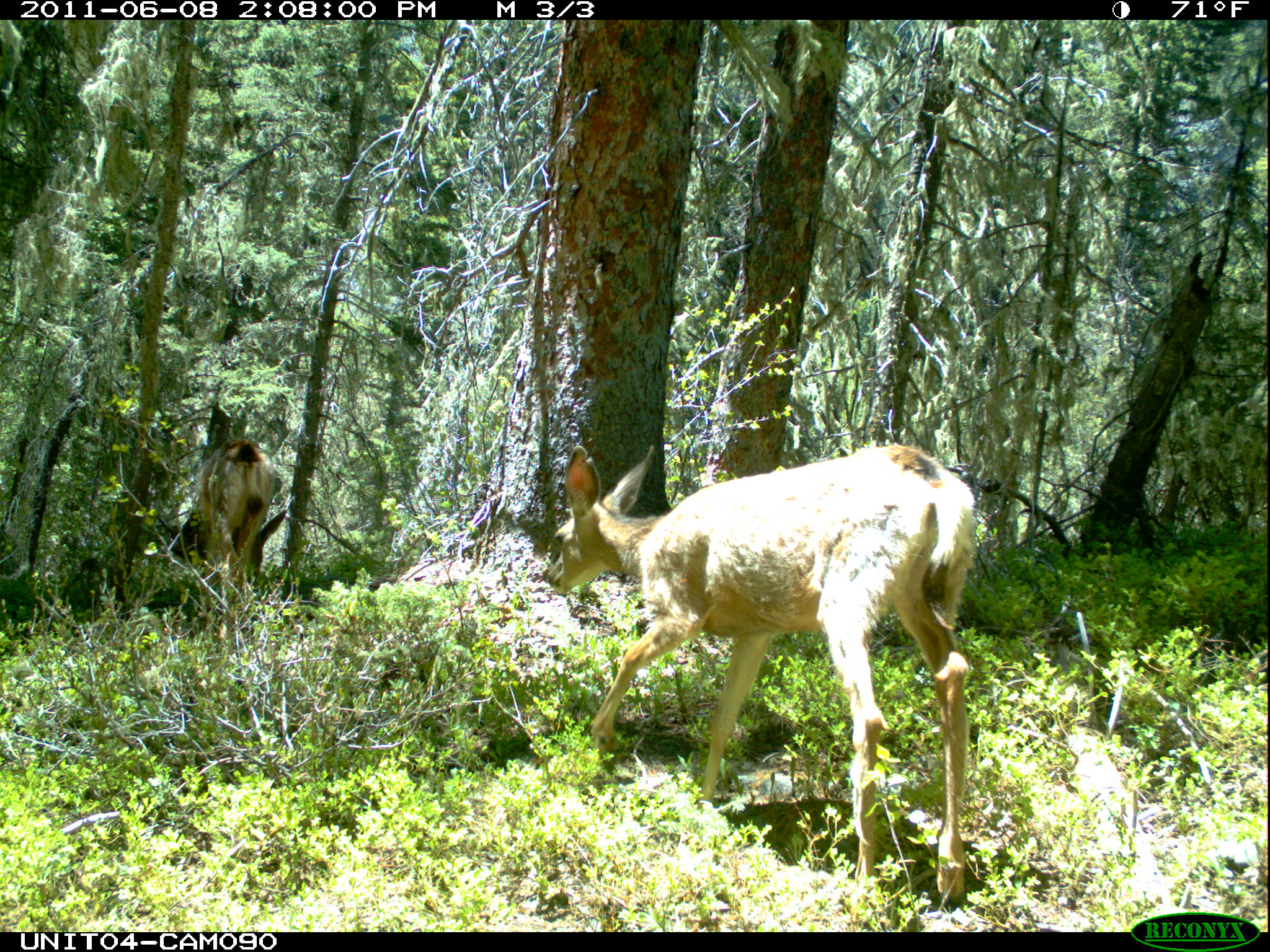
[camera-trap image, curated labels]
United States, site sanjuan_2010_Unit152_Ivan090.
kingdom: Animalia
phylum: Chordata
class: Mammalia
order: Artiodactyla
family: Cervidae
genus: Odocoileus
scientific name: Odocoileus hemionus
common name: mule deer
Odocoileus hemionus (mule deer).